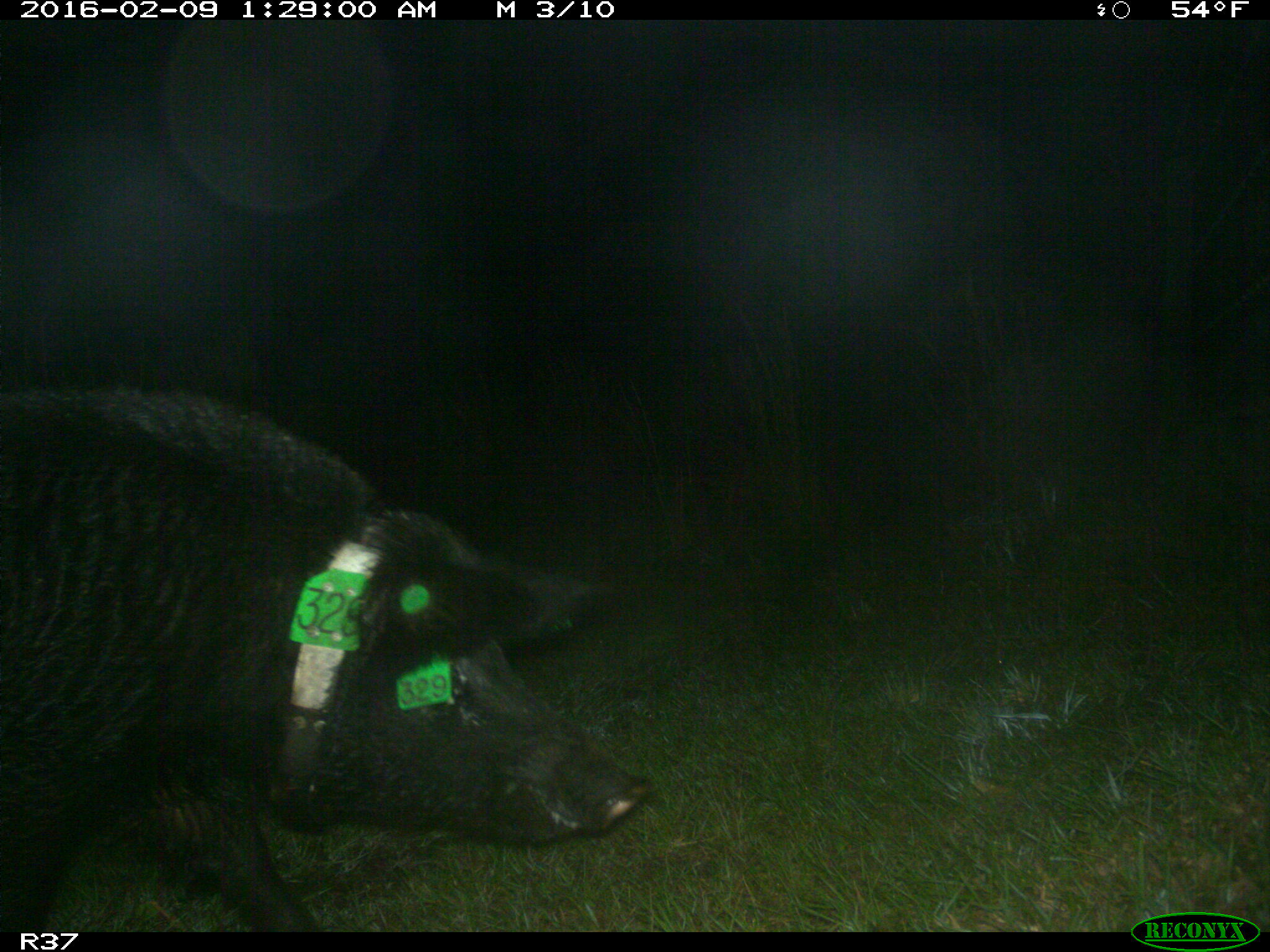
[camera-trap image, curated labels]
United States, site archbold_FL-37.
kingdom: Animalia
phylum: Chordata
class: Mammalia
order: Artiodactyla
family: Suidae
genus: Sus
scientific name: Sus scrofa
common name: wild boar